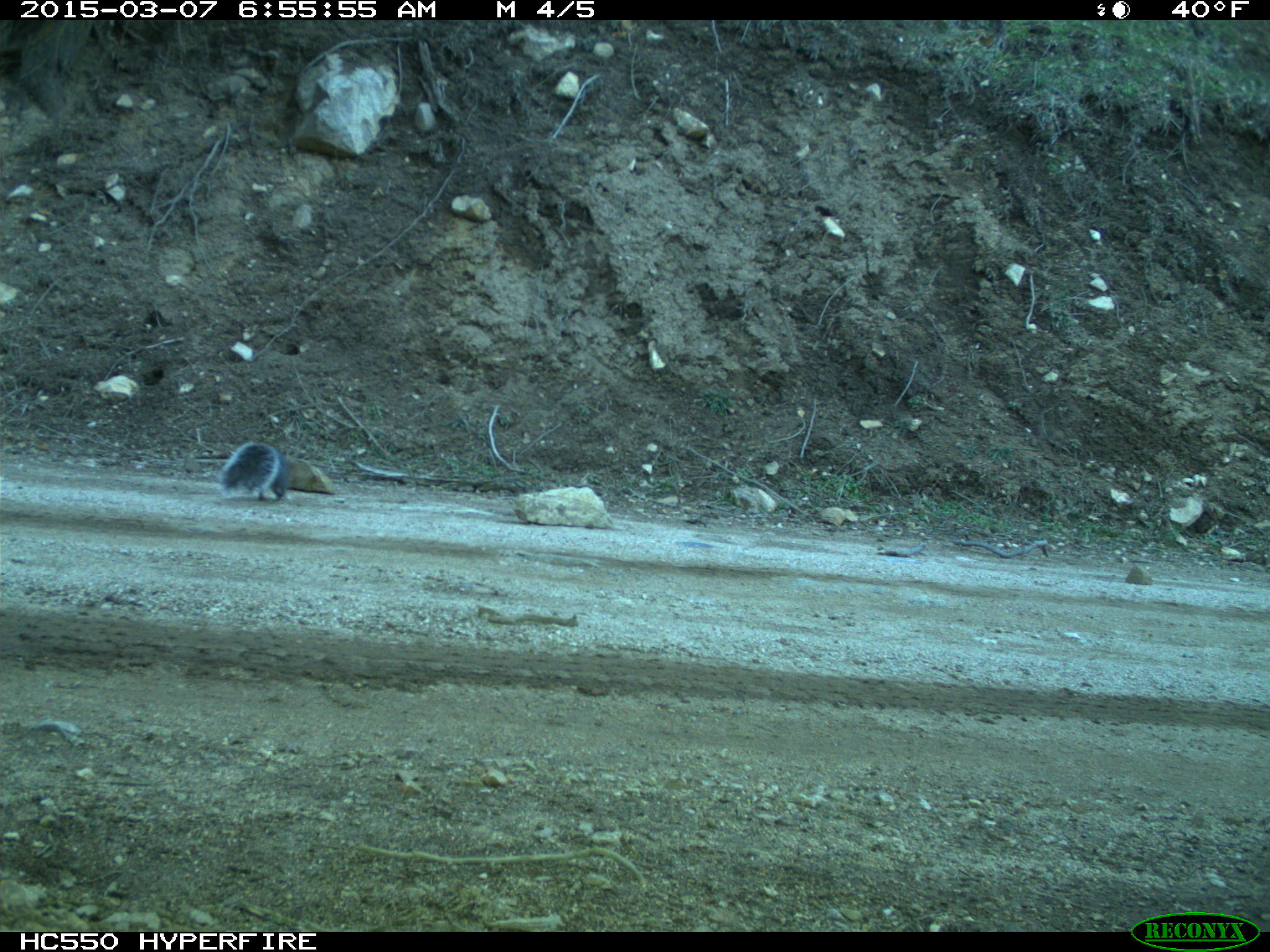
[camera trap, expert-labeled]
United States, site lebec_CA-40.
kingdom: Animalia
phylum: Chordata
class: Mammalia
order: Rodentia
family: Sciuridae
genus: Sciurus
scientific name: Sciurus carolinensis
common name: eastern gray squirrel